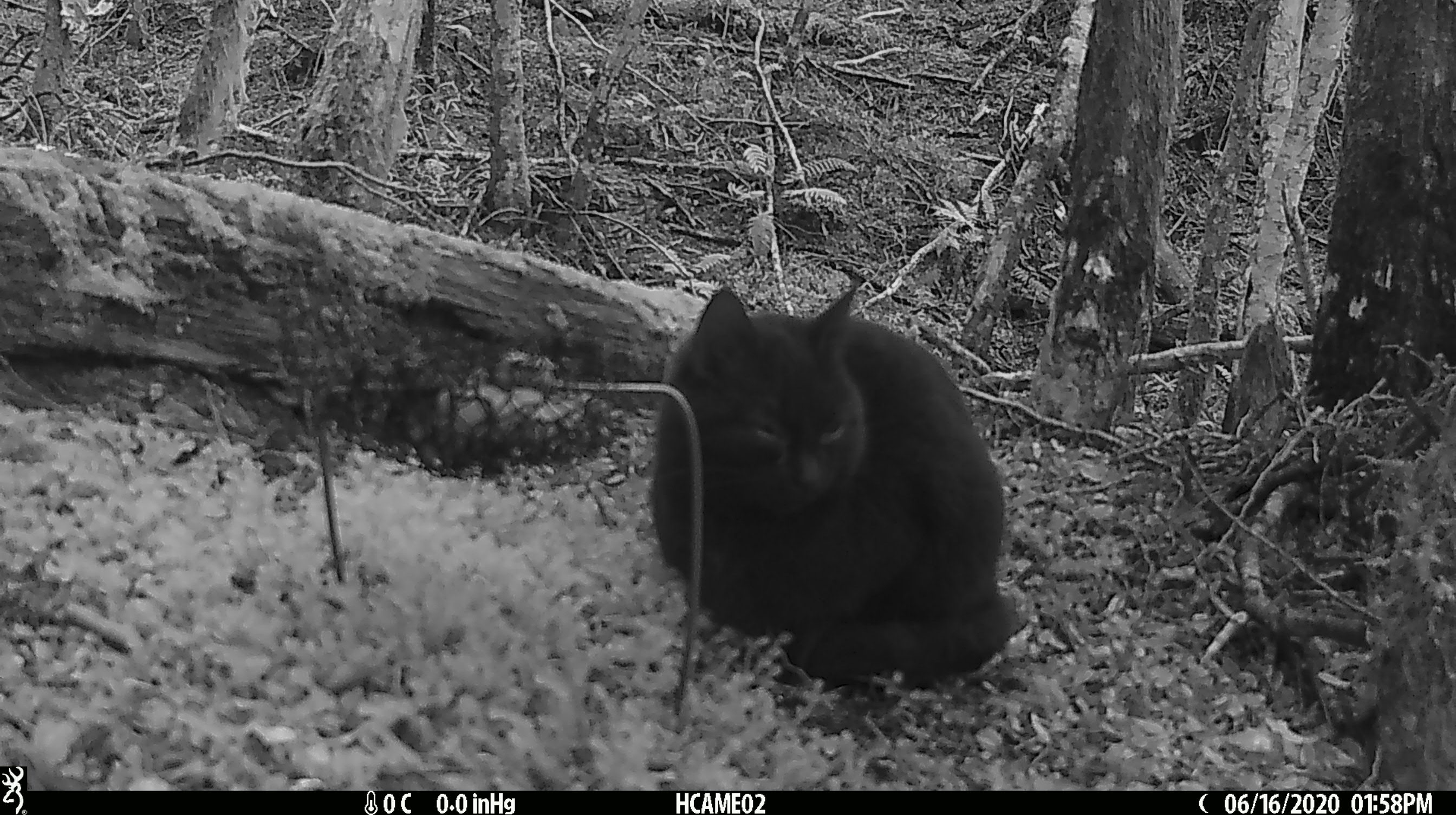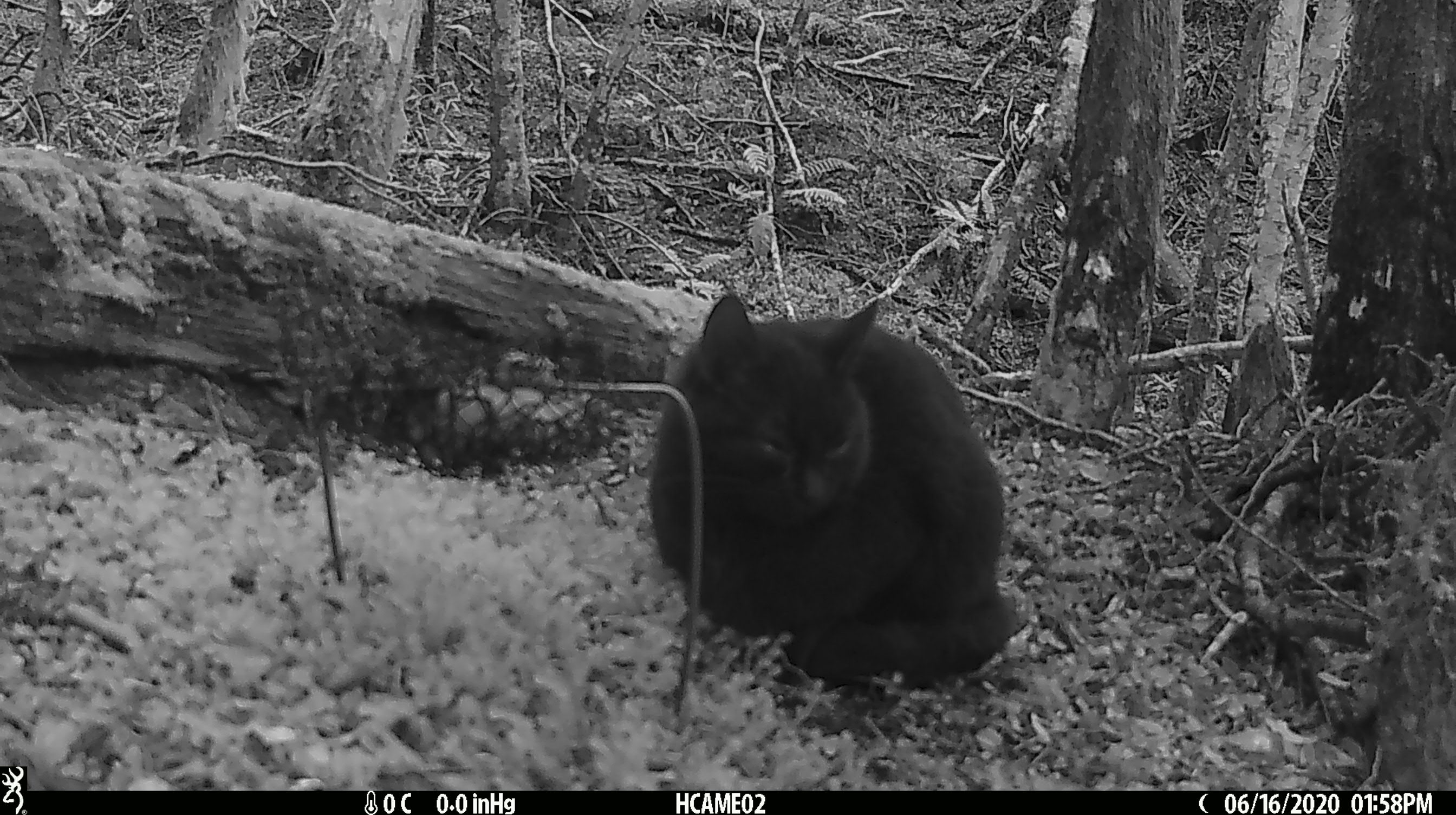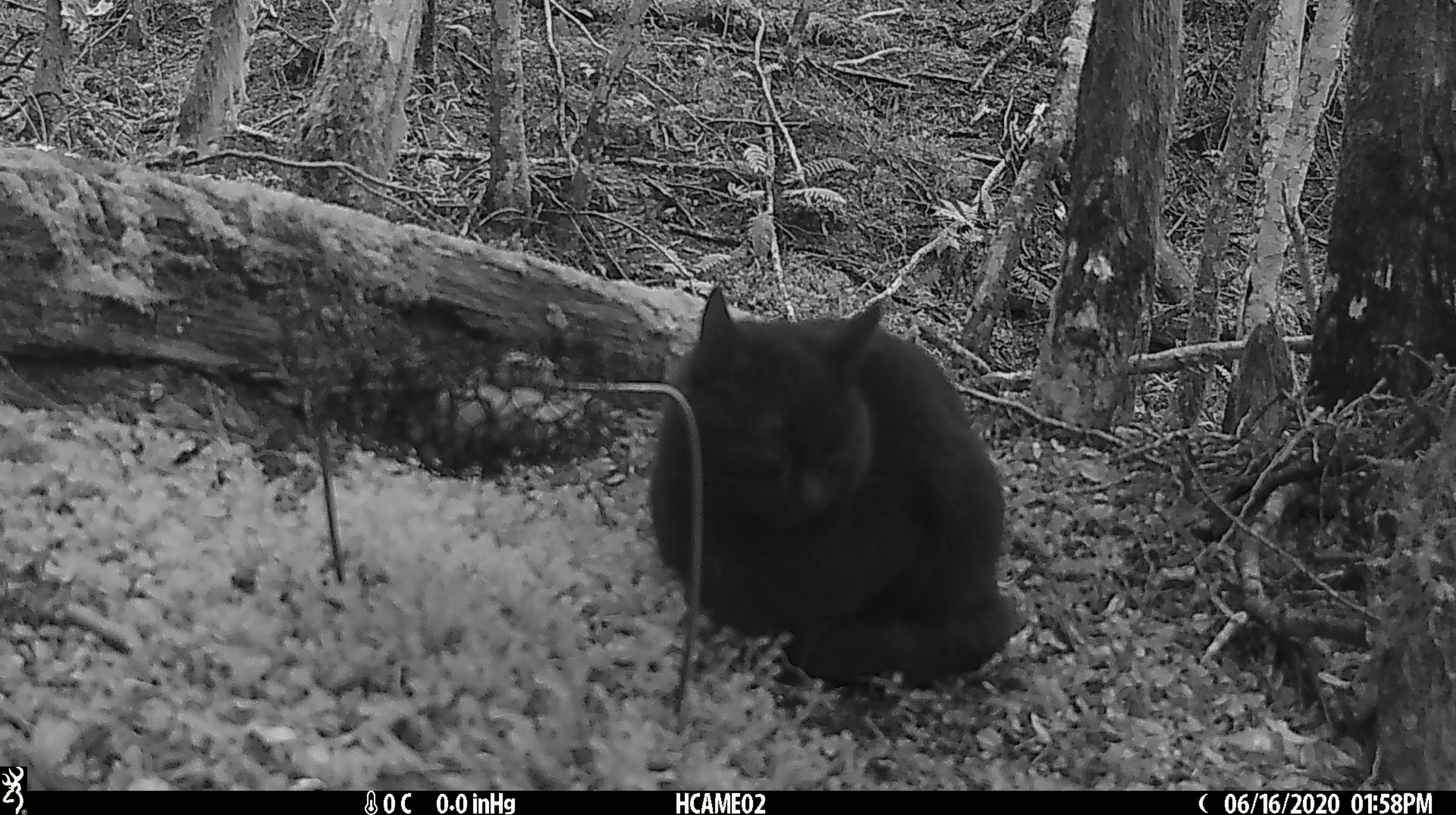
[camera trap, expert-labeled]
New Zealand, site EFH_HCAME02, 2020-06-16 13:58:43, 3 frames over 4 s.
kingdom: Animalia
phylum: Chordata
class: Mammalia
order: Carnivora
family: Felidae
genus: Felis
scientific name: Felis catus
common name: domestic cat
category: cat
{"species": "cat (domestic cat) (Felis catus)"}